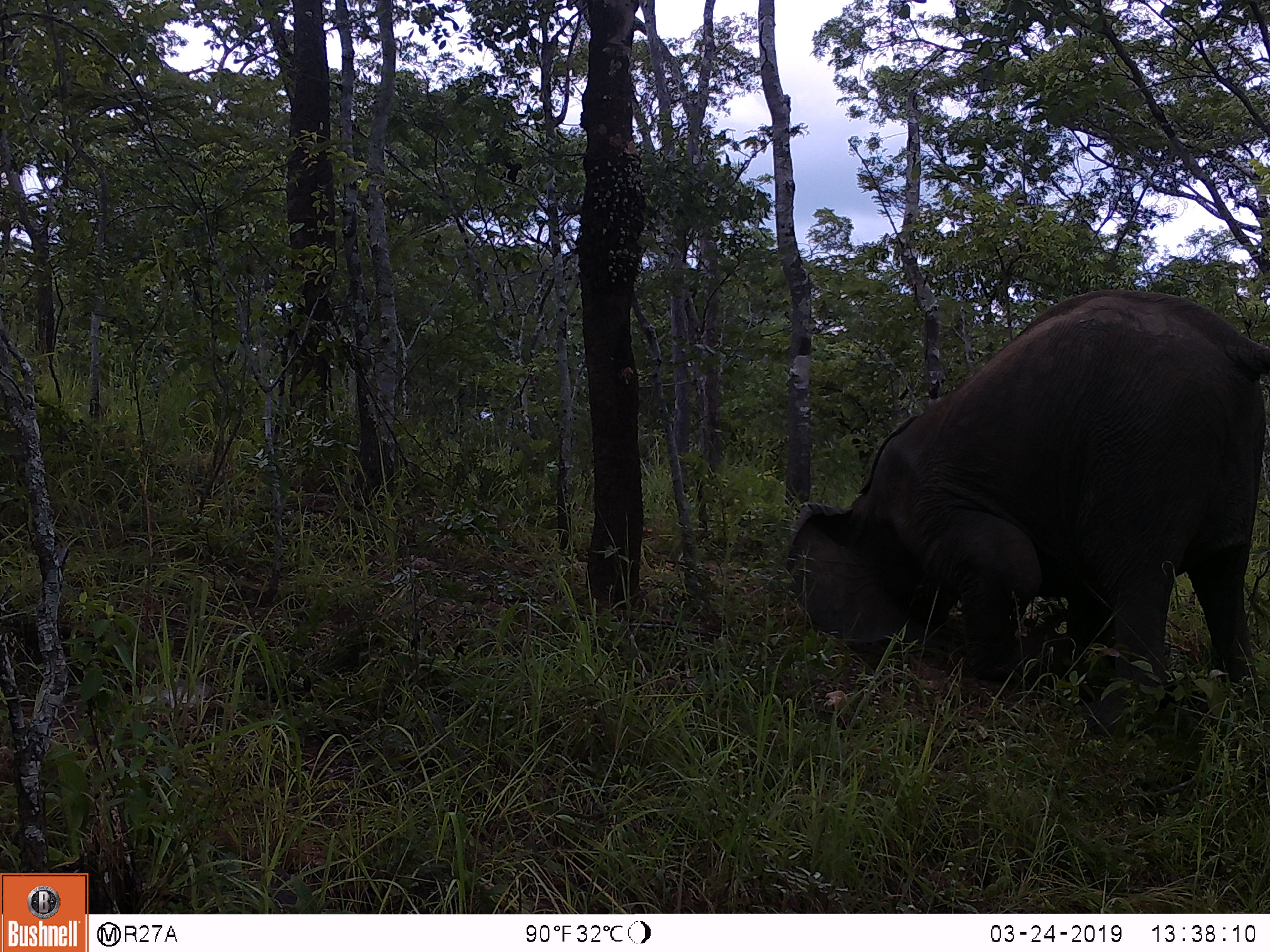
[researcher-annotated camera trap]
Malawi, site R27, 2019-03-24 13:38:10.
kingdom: Animalia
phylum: Chordata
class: Mammalia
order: Proboscidea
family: Elephantidae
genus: Loxodonta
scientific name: Loxodonta africana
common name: african savanna elephant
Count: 1.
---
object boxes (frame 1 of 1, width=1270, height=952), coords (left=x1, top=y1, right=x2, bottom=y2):
african savanna elephant: (left=771, top=267, right=1266, bottom=743)